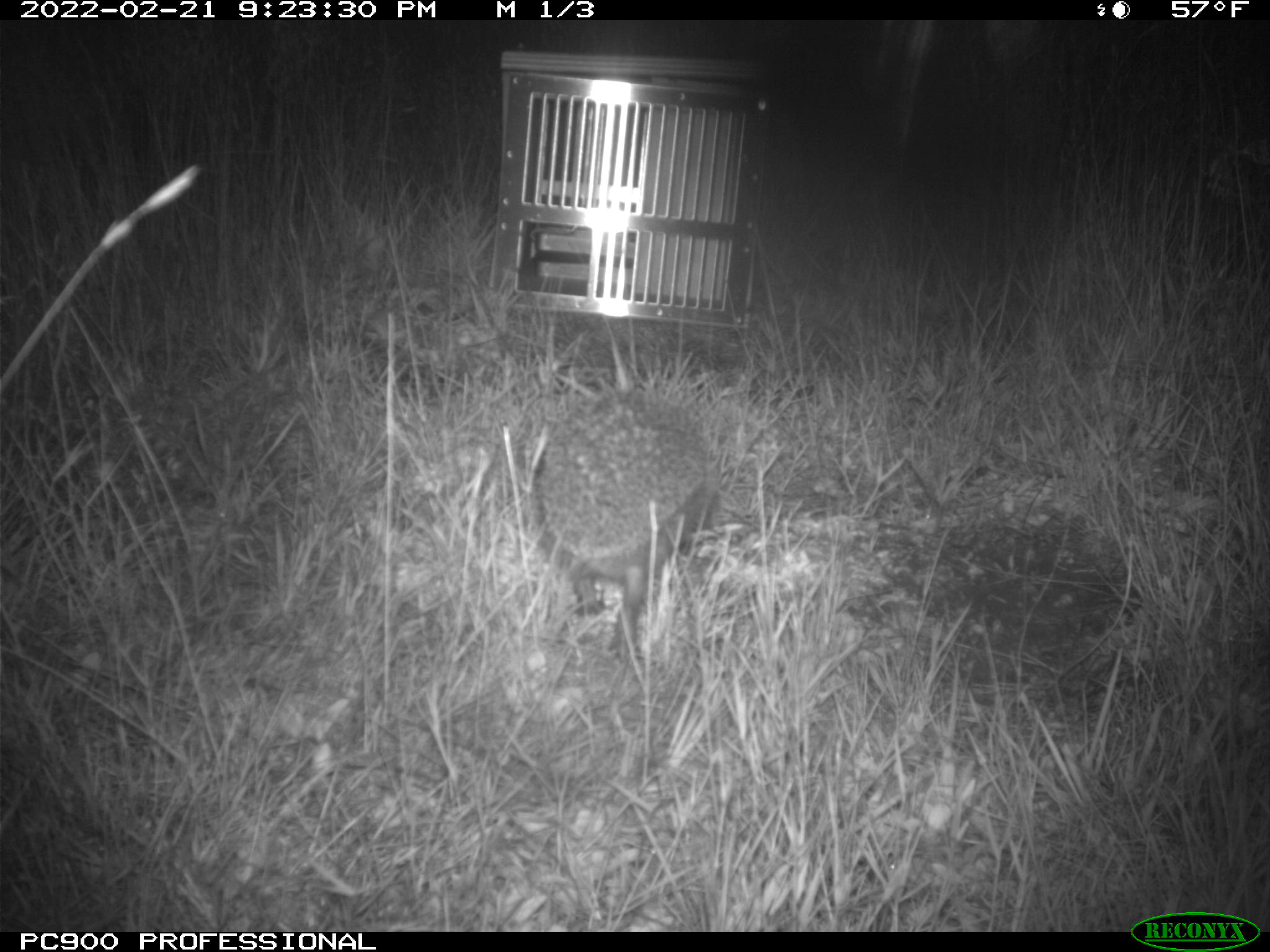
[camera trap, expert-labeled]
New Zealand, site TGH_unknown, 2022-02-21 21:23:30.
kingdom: Animalia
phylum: Chordata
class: Mammalia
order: Eulipotyphla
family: Erinaceidae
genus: Erinaceus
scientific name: Erinaceus europaeus europaeus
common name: european hedgehog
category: hedgehog